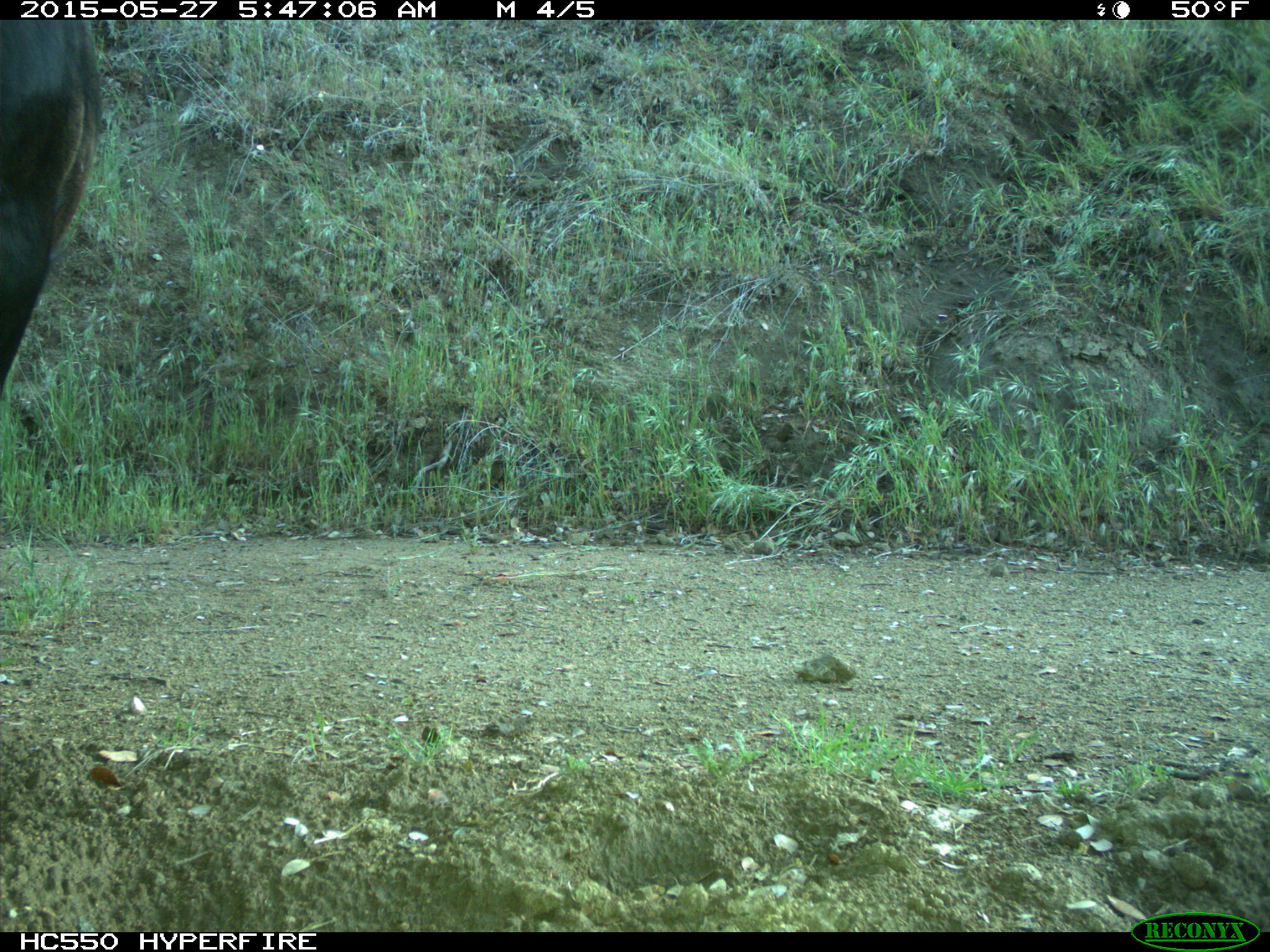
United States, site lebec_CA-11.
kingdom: Animalia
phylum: Chordata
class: Mammalia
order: Artiodactyla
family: Bovidae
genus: Bos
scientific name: Bos taurus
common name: domestic cow